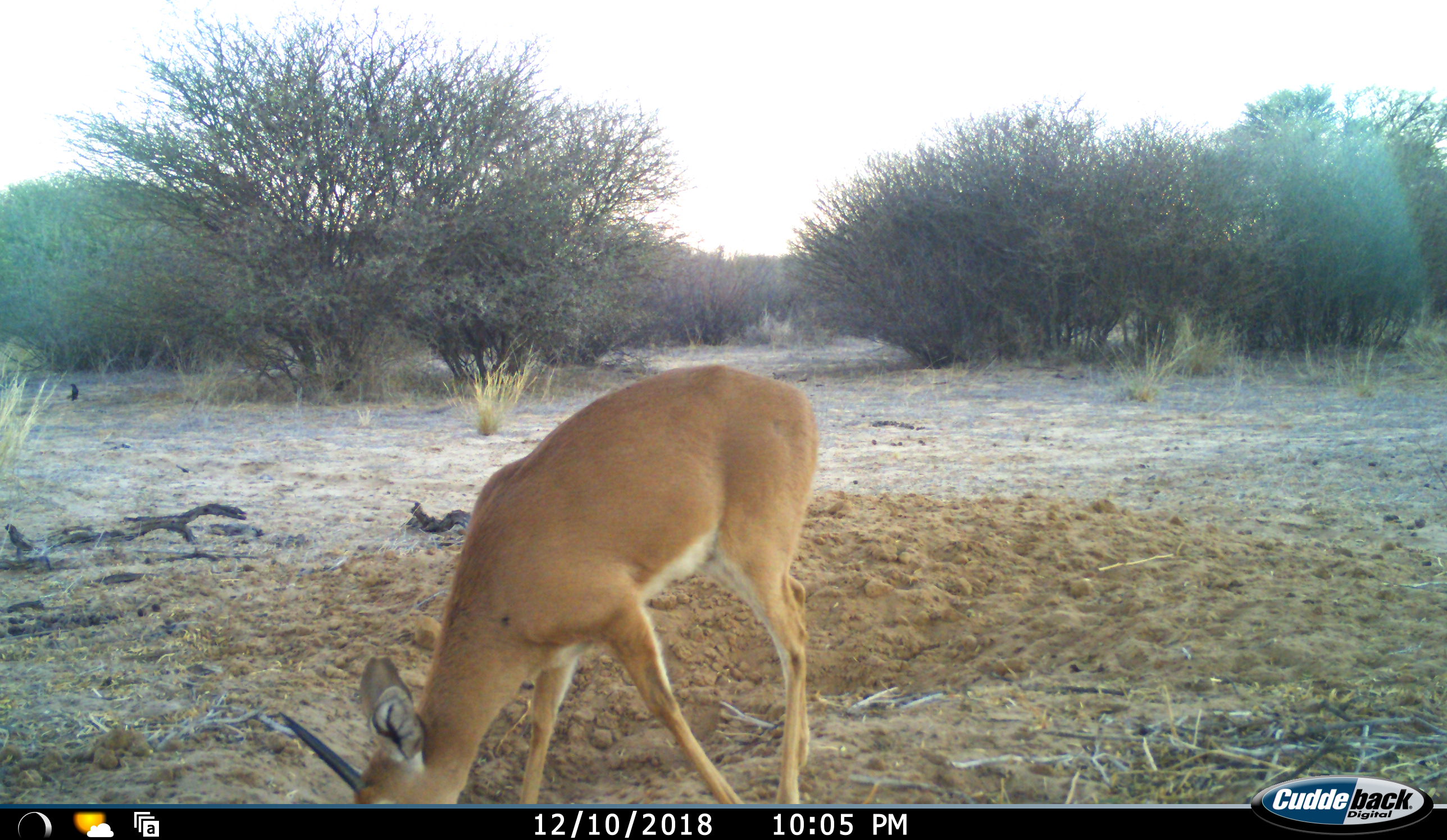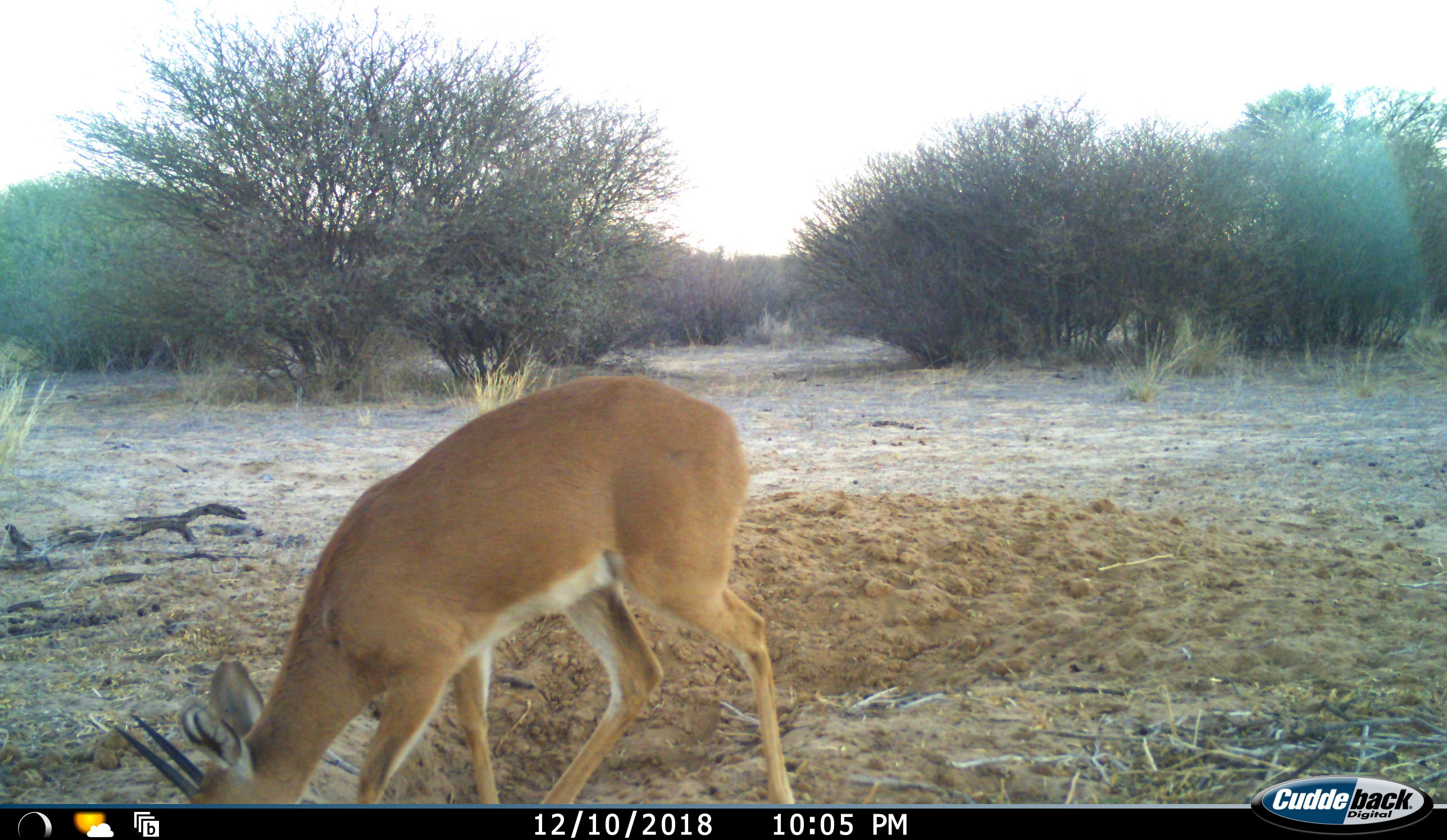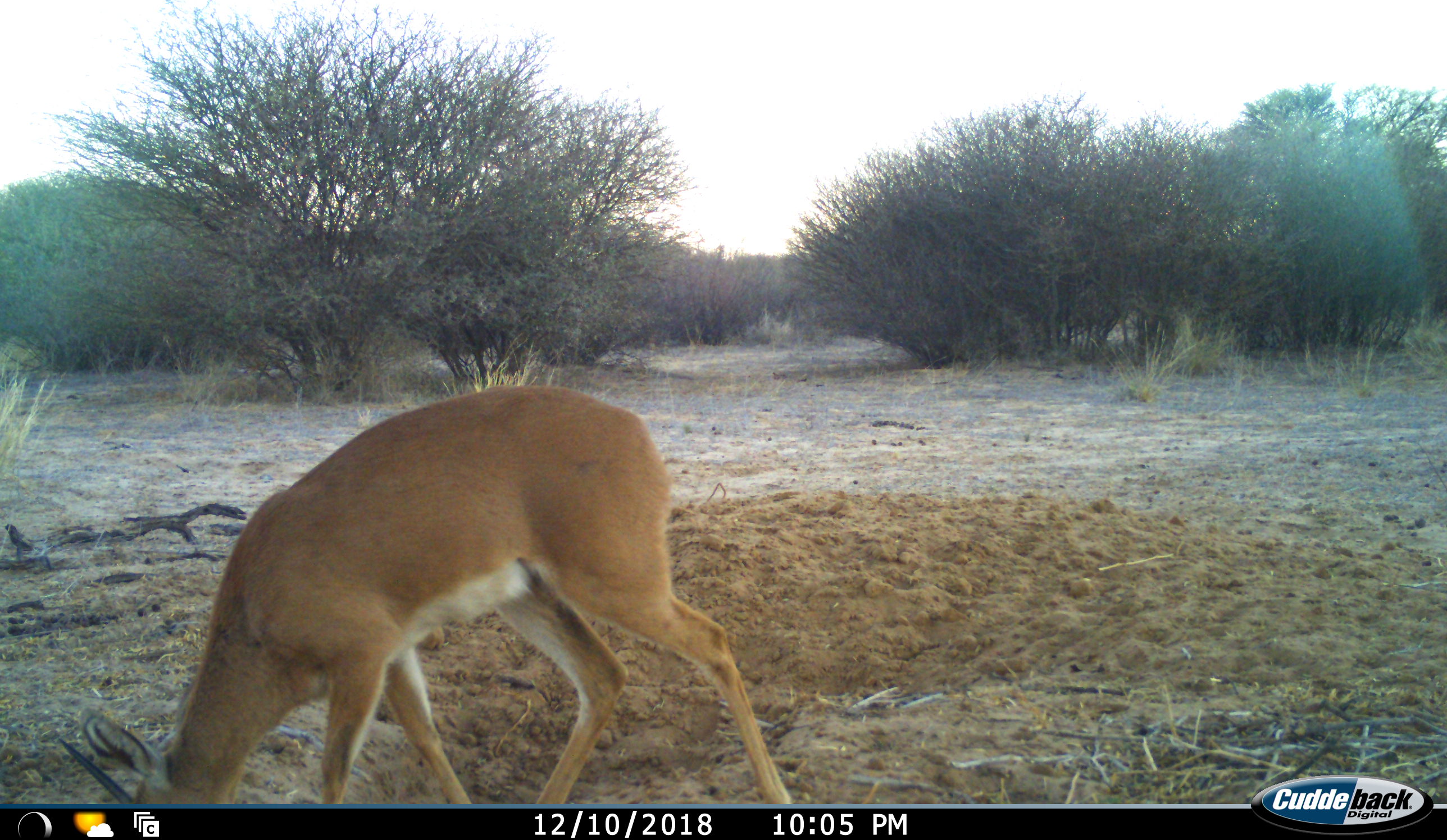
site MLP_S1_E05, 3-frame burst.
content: unidentified animal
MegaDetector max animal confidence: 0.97